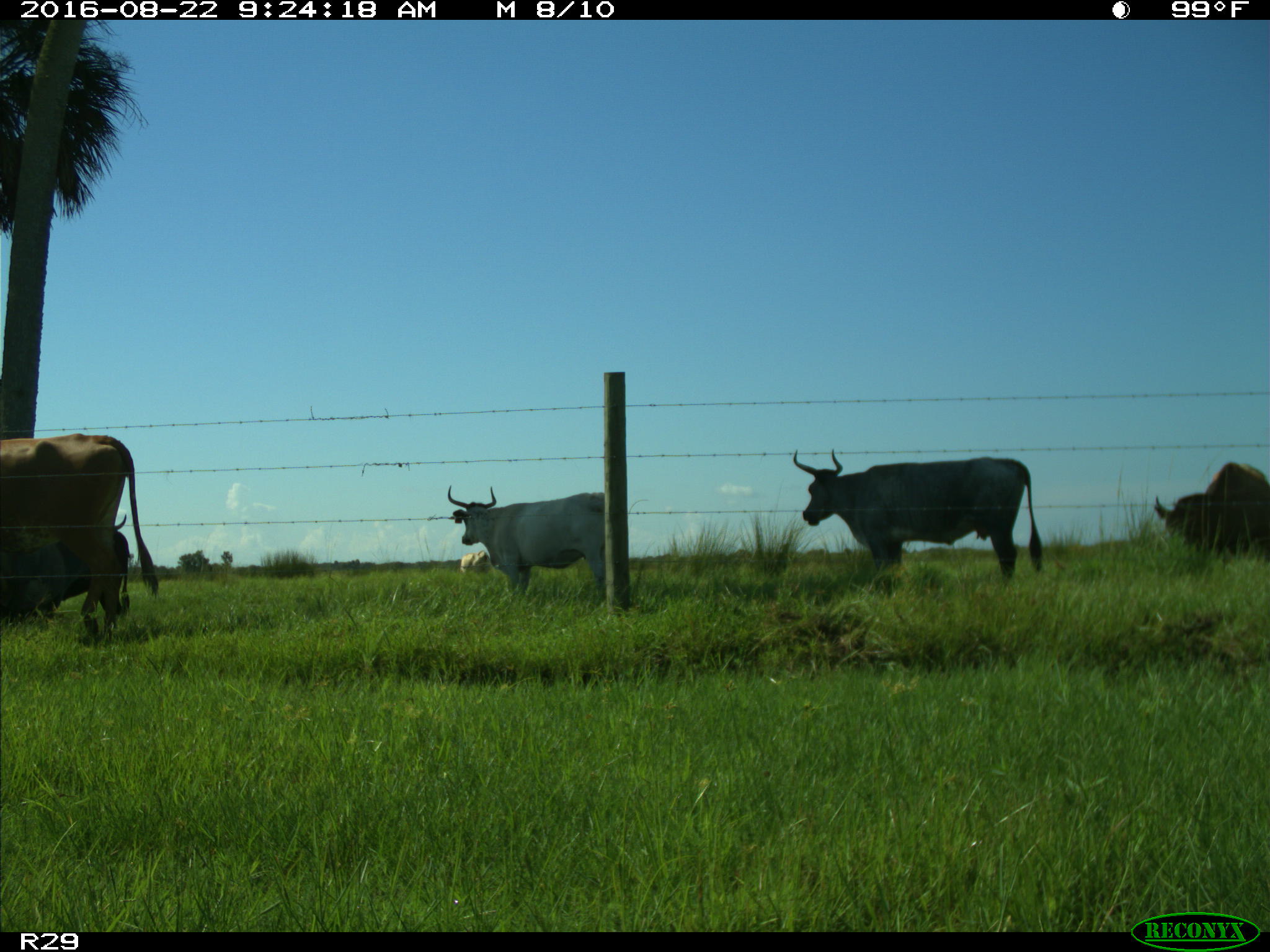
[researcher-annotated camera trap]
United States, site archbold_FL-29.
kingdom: Animalia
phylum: Chordata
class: Mammalia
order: Artiodactyla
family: Bovidae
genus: Bos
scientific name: Bos taurus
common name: domestic cow